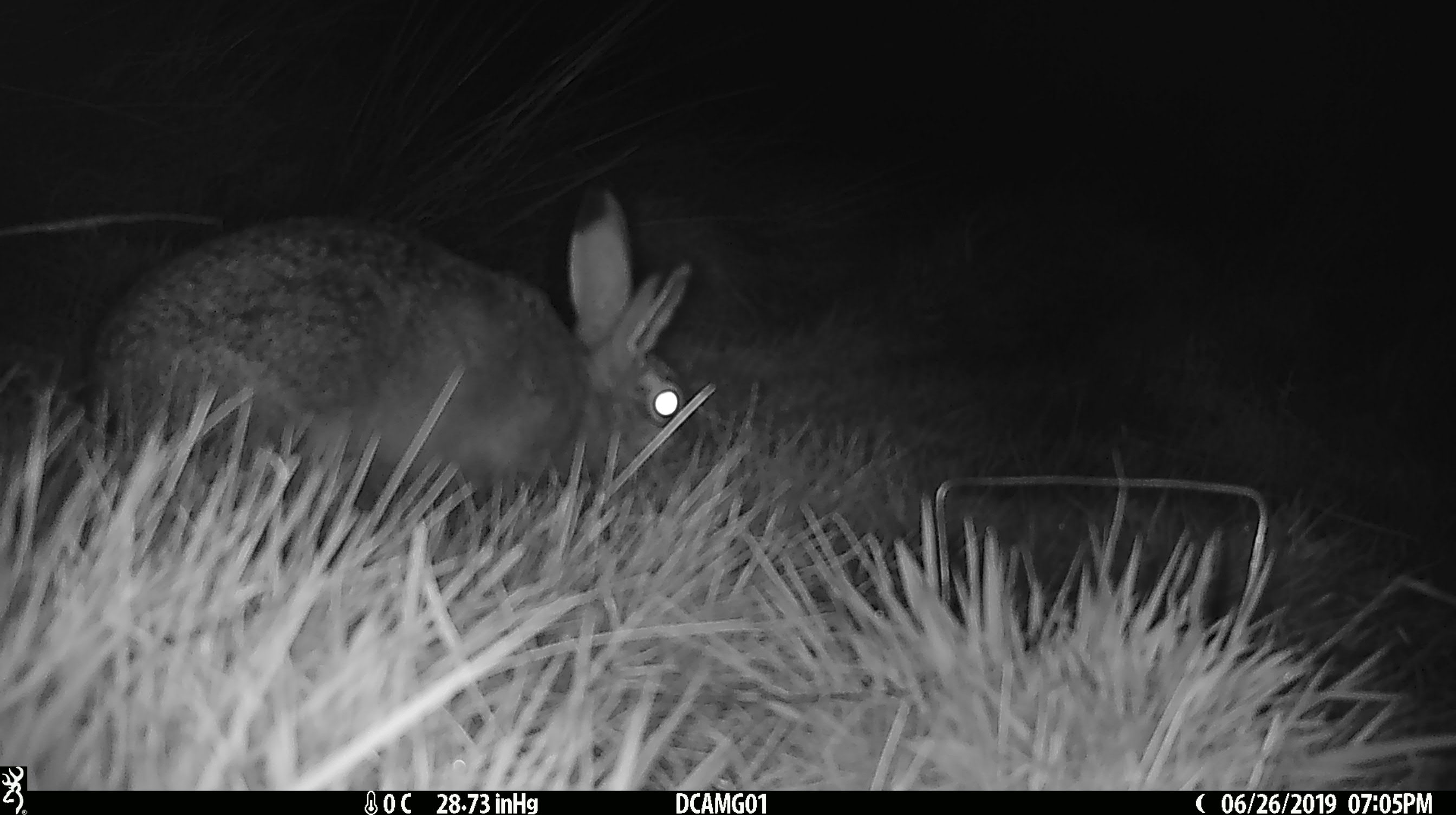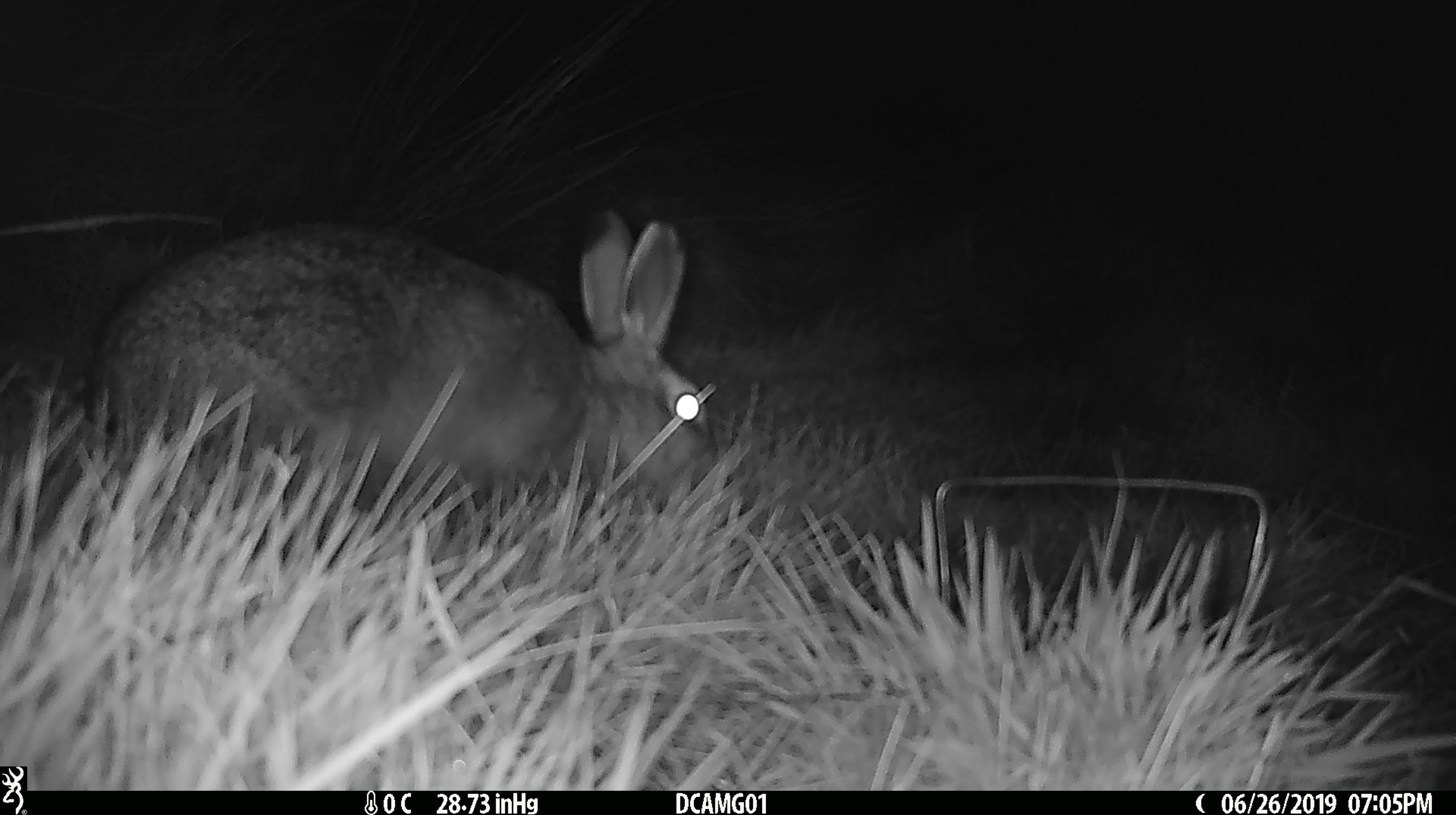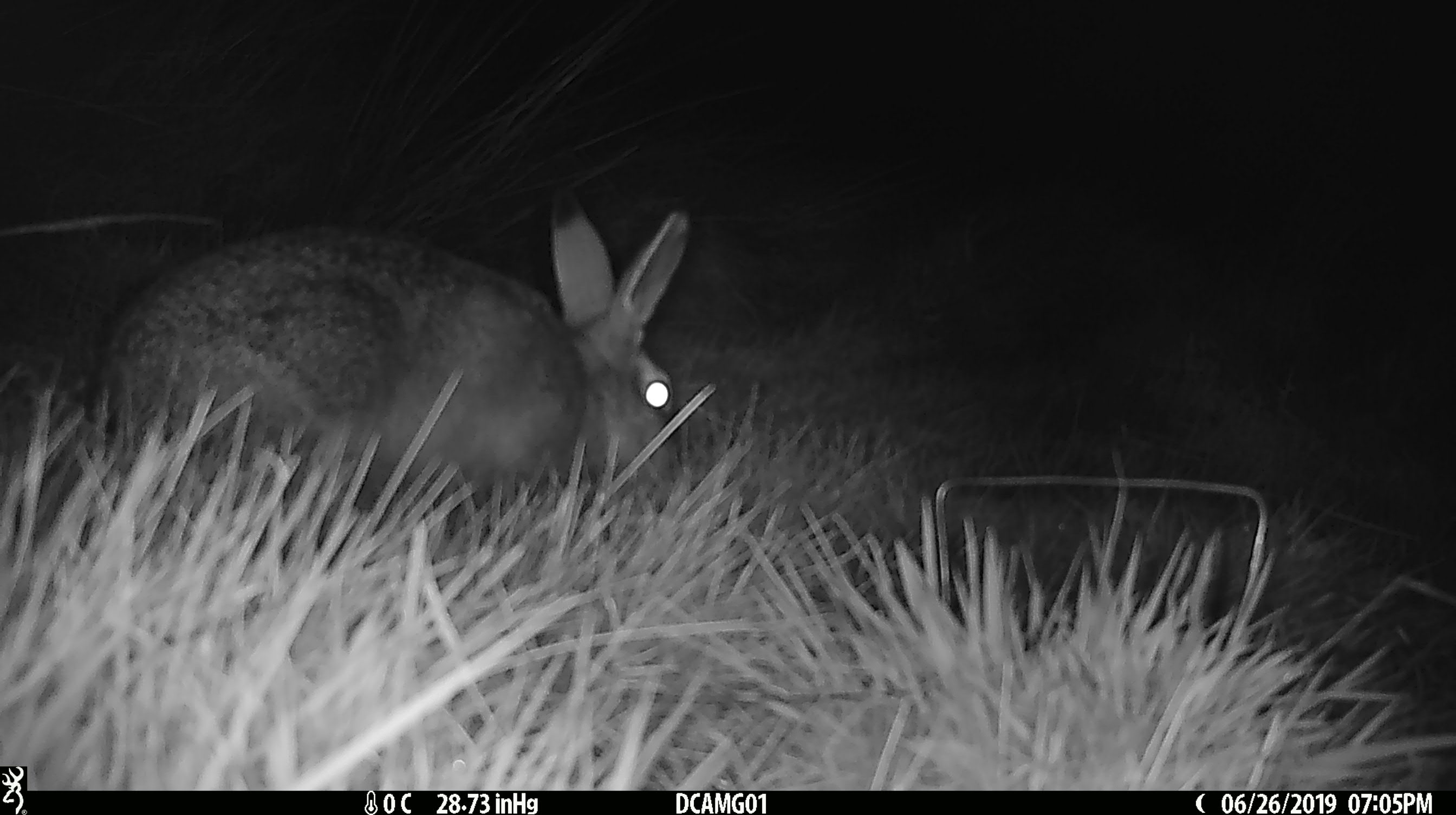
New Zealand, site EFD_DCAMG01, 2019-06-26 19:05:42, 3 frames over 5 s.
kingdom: Animalia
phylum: Chordata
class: Mammalia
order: Lagomorpha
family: Leporidae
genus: Lepus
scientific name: Lepus europaeus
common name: brown hare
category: hare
Hare (brown hare) (Lepus europaeus).